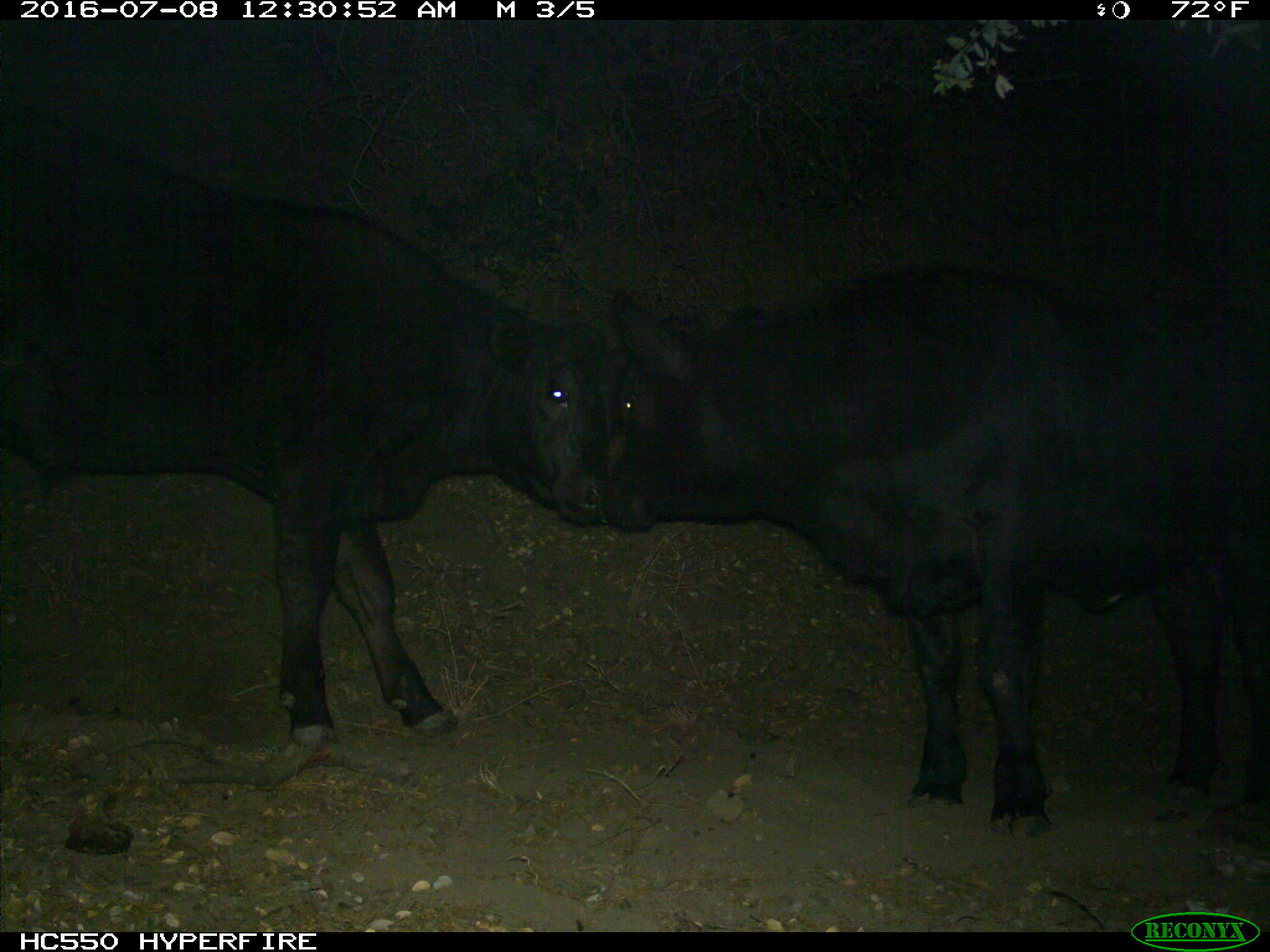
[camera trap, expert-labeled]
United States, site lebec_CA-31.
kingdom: Animalia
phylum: Chordata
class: Mammalia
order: Artiodactyla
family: Bovidae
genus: Bos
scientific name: Bos taurus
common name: domestic cow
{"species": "Bos taurus (domestic cow)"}